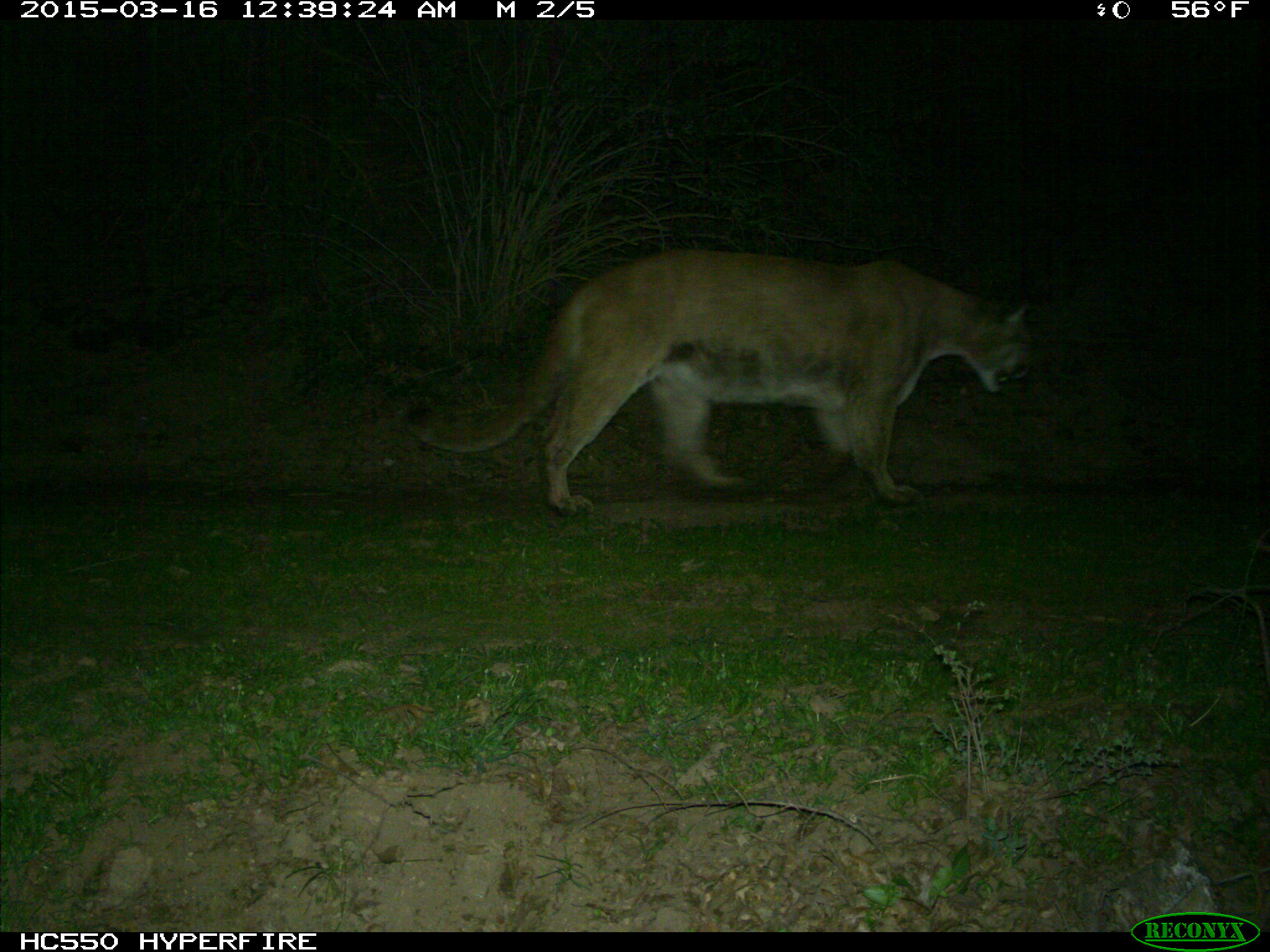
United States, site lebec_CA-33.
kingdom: Animalia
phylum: Chordata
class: Mammalia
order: Carnivora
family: Felidae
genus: Puma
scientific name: Puma concolor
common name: mountain lion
Puma concolor (mountain lion).